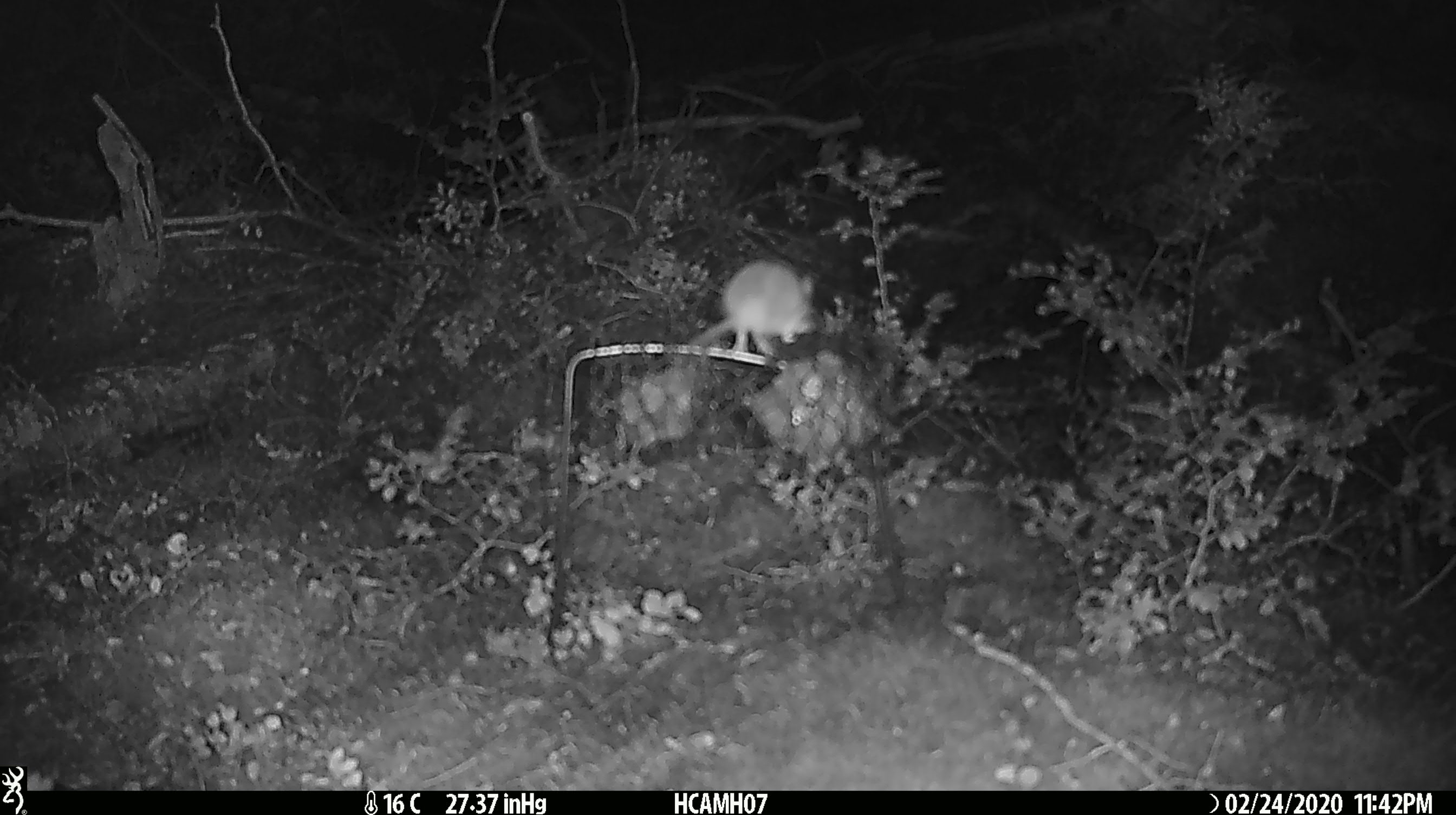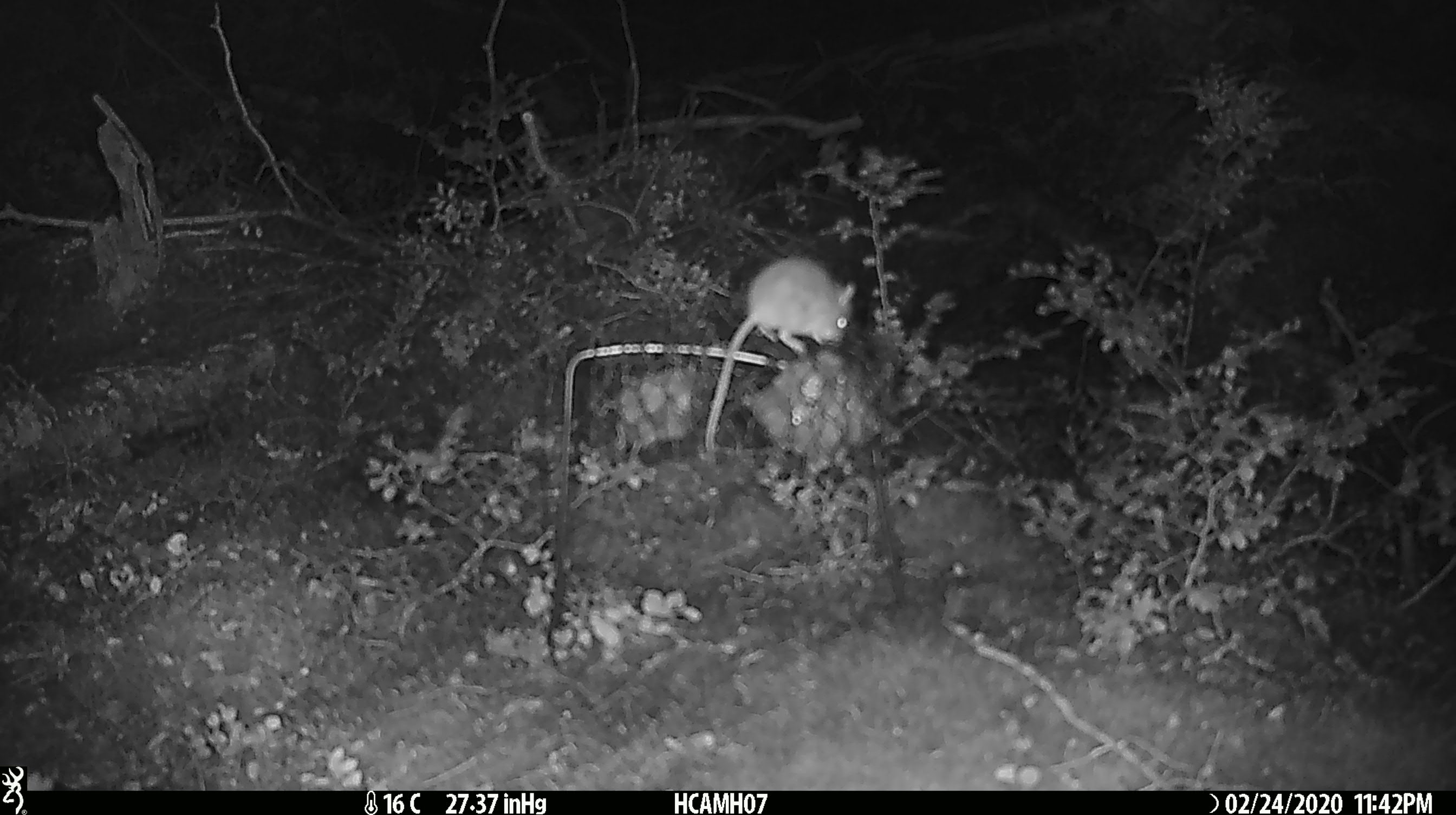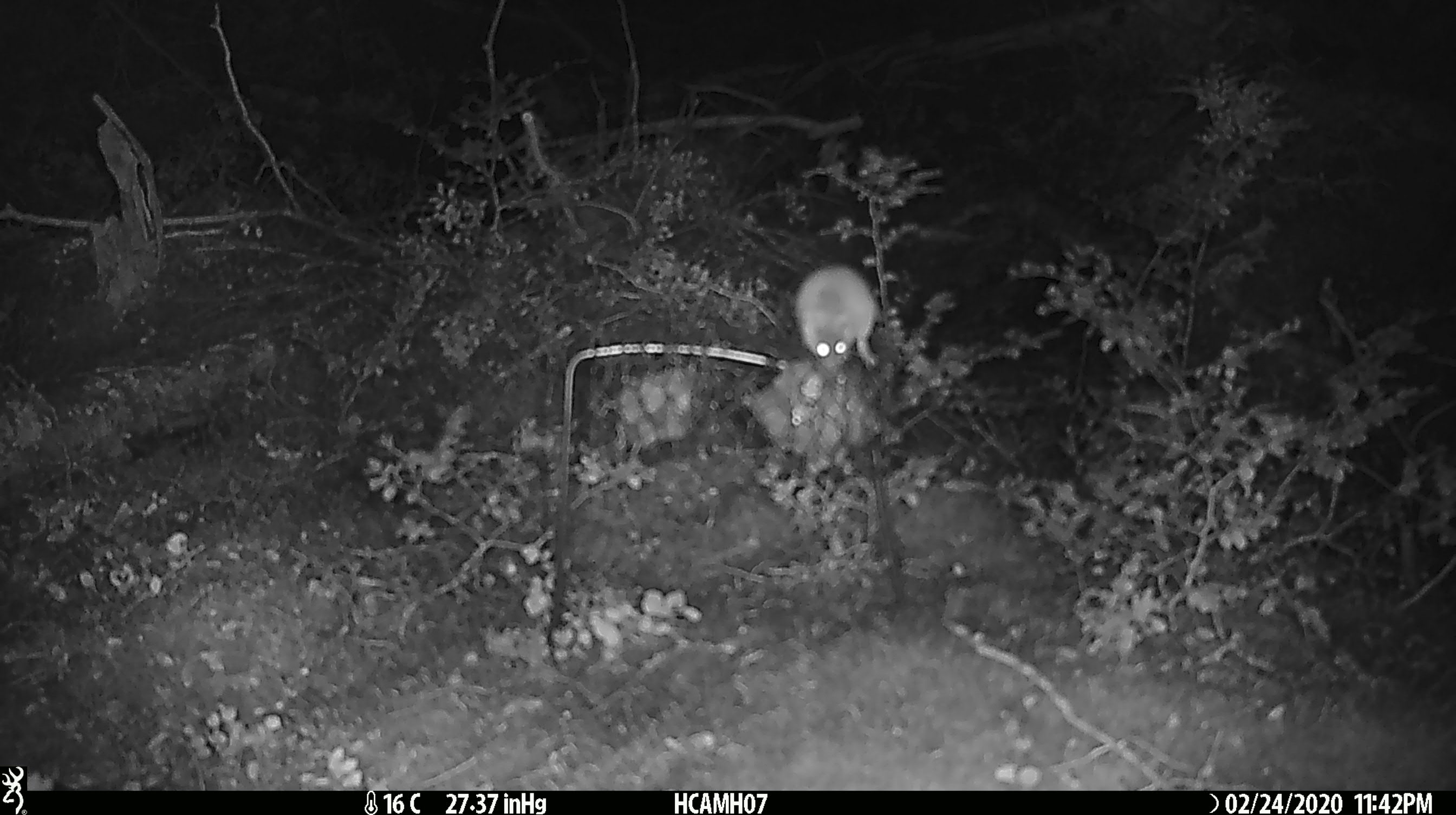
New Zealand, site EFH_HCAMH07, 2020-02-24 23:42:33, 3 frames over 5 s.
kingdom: Animalia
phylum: Chordata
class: Mammalia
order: Rodentia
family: Muridae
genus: Mus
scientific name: Mus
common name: mouse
Mouse (Mus).